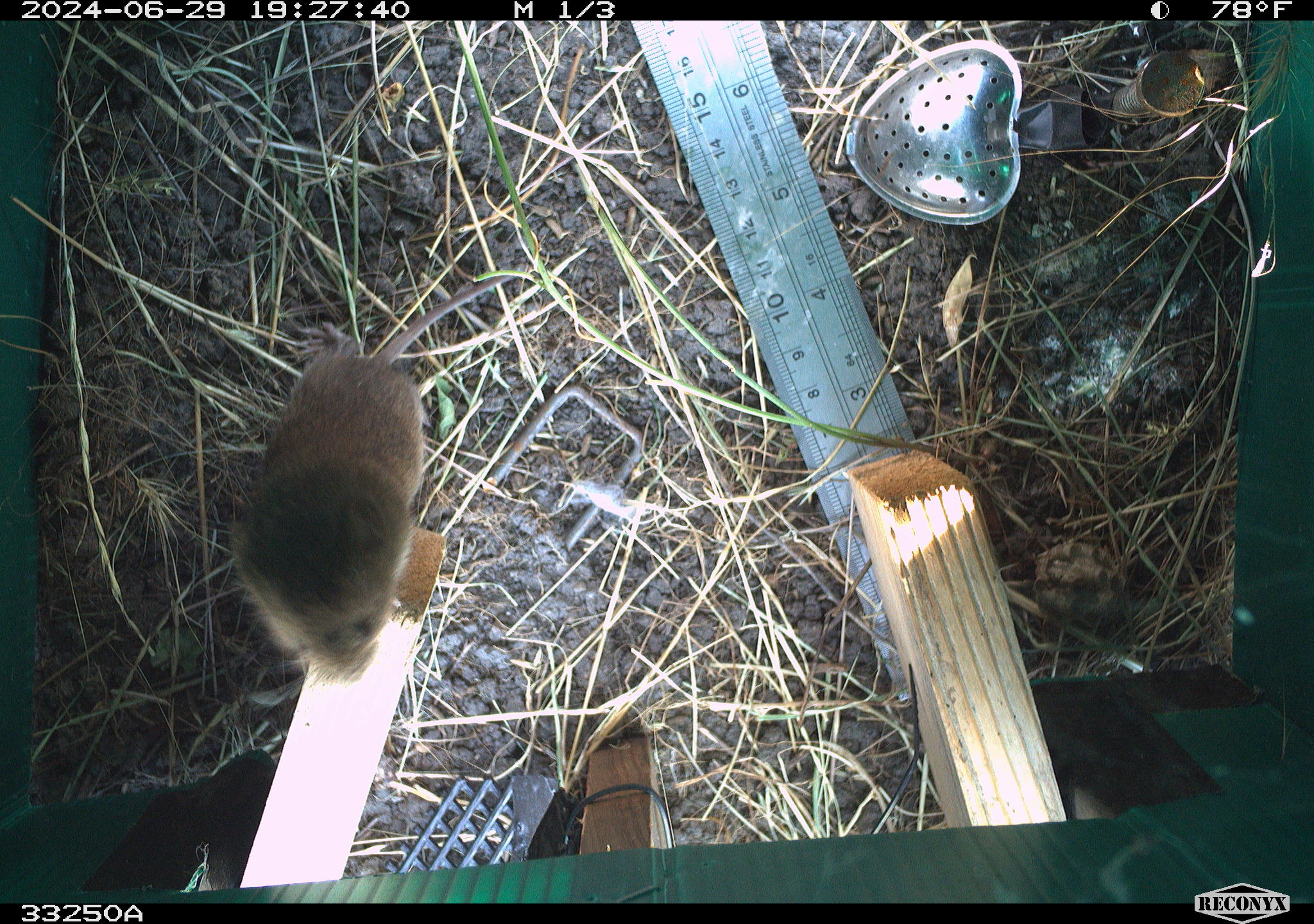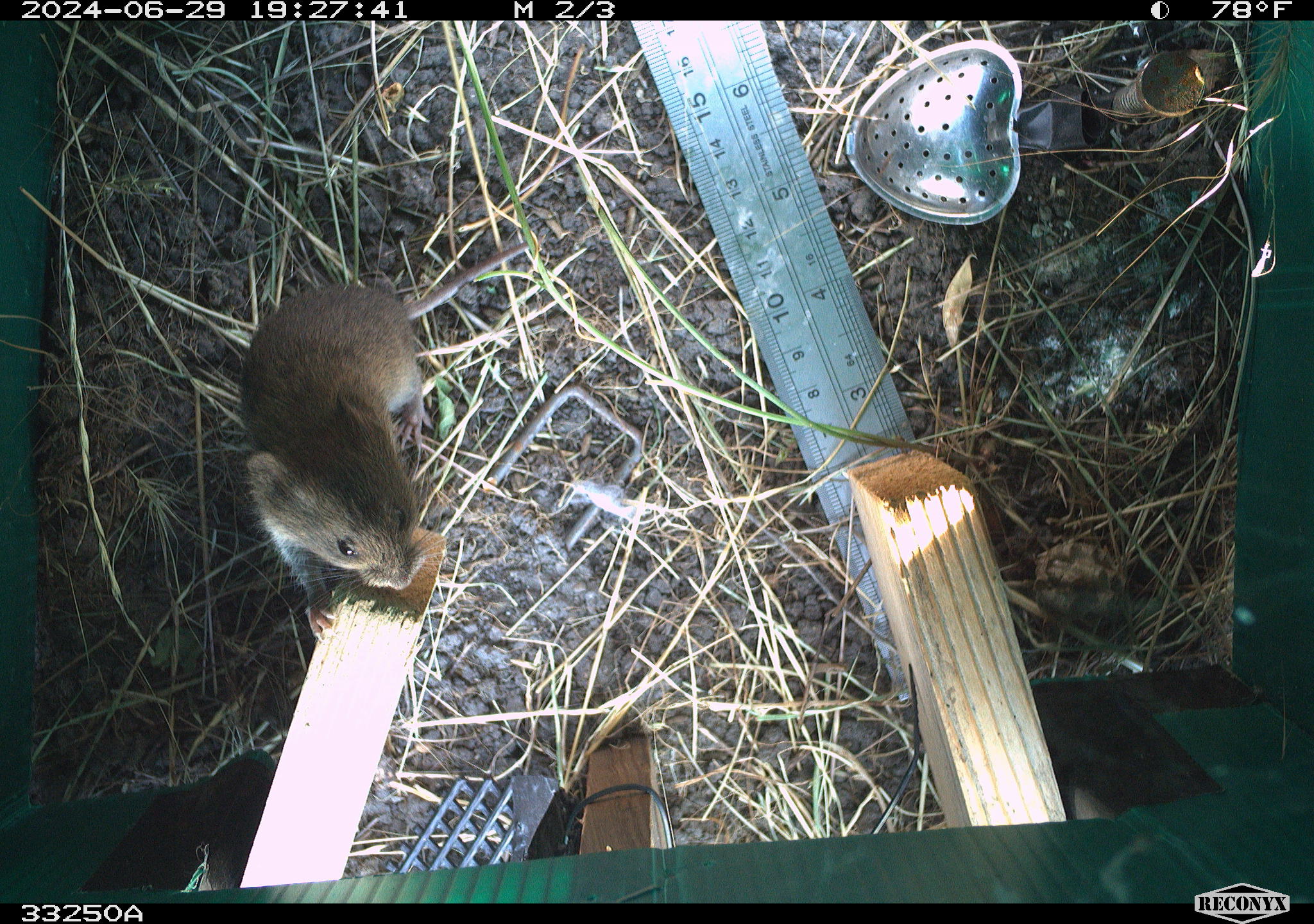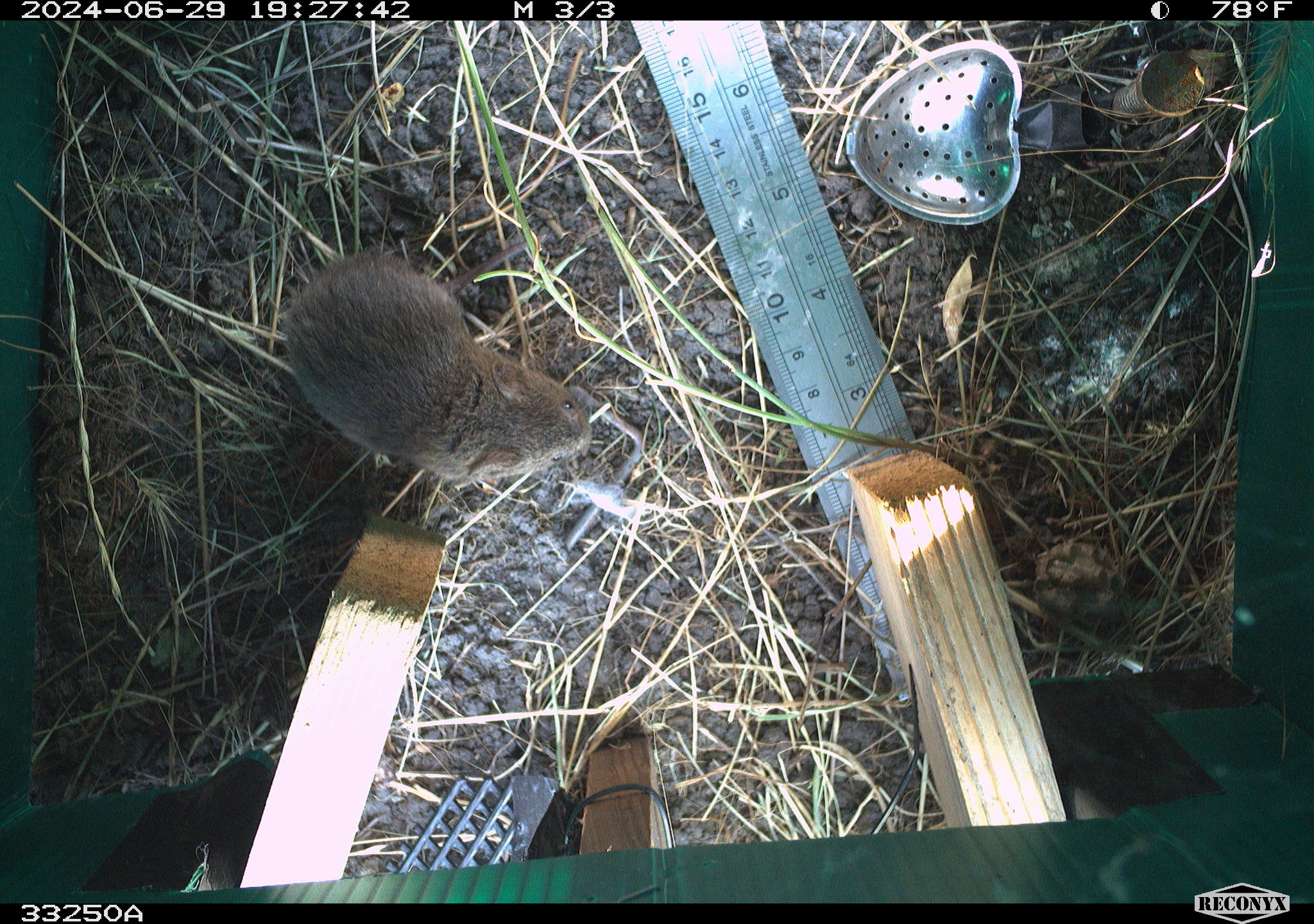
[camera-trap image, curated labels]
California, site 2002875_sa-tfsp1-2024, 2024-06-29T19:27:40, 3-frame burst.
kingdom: Animalia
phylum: Chordata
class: Mammalia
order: Rodentia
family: Cricetidae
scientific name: Arvicolinae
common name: voles, lemmings, and muskrats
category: arvicolinae subfamily